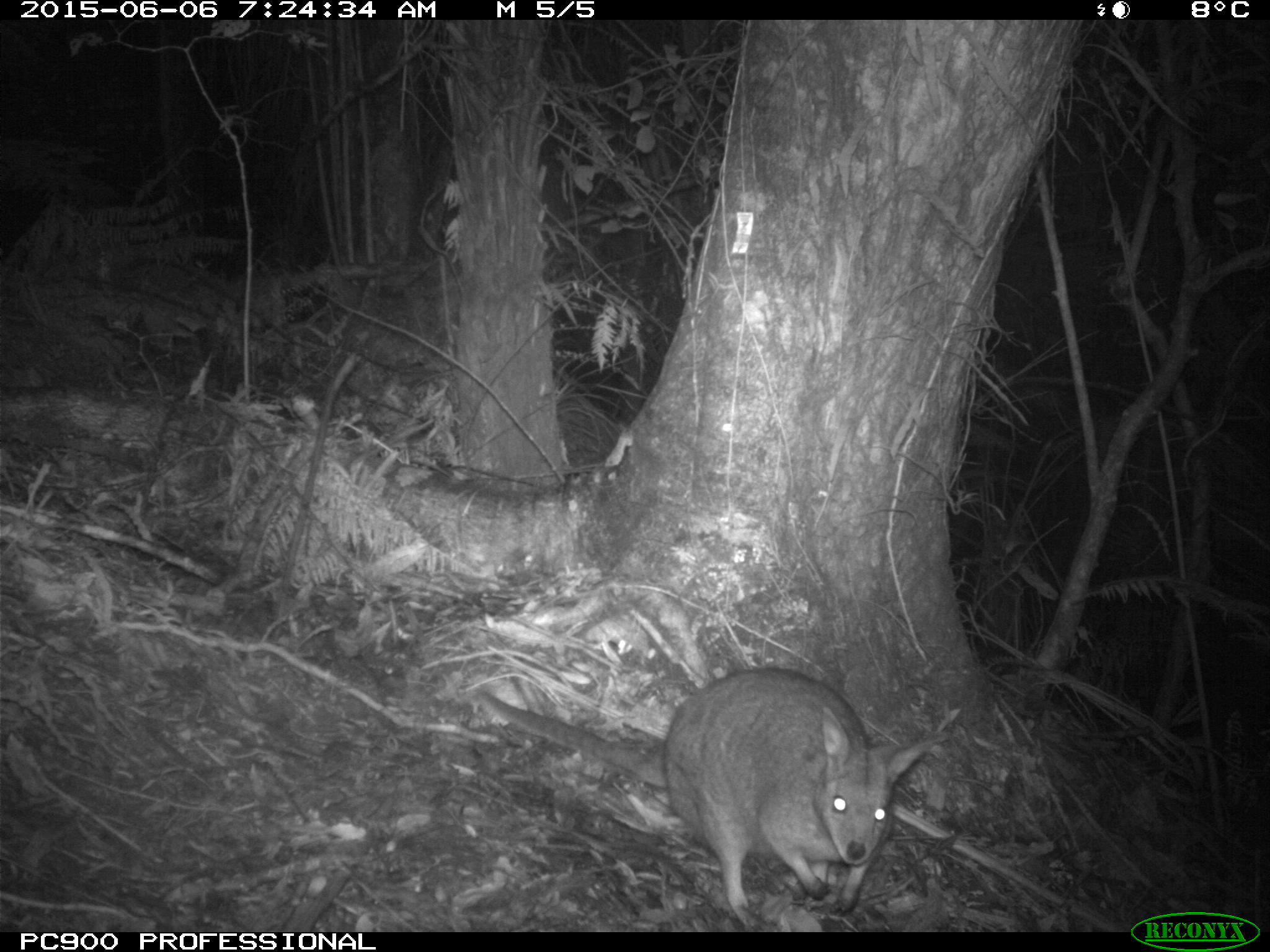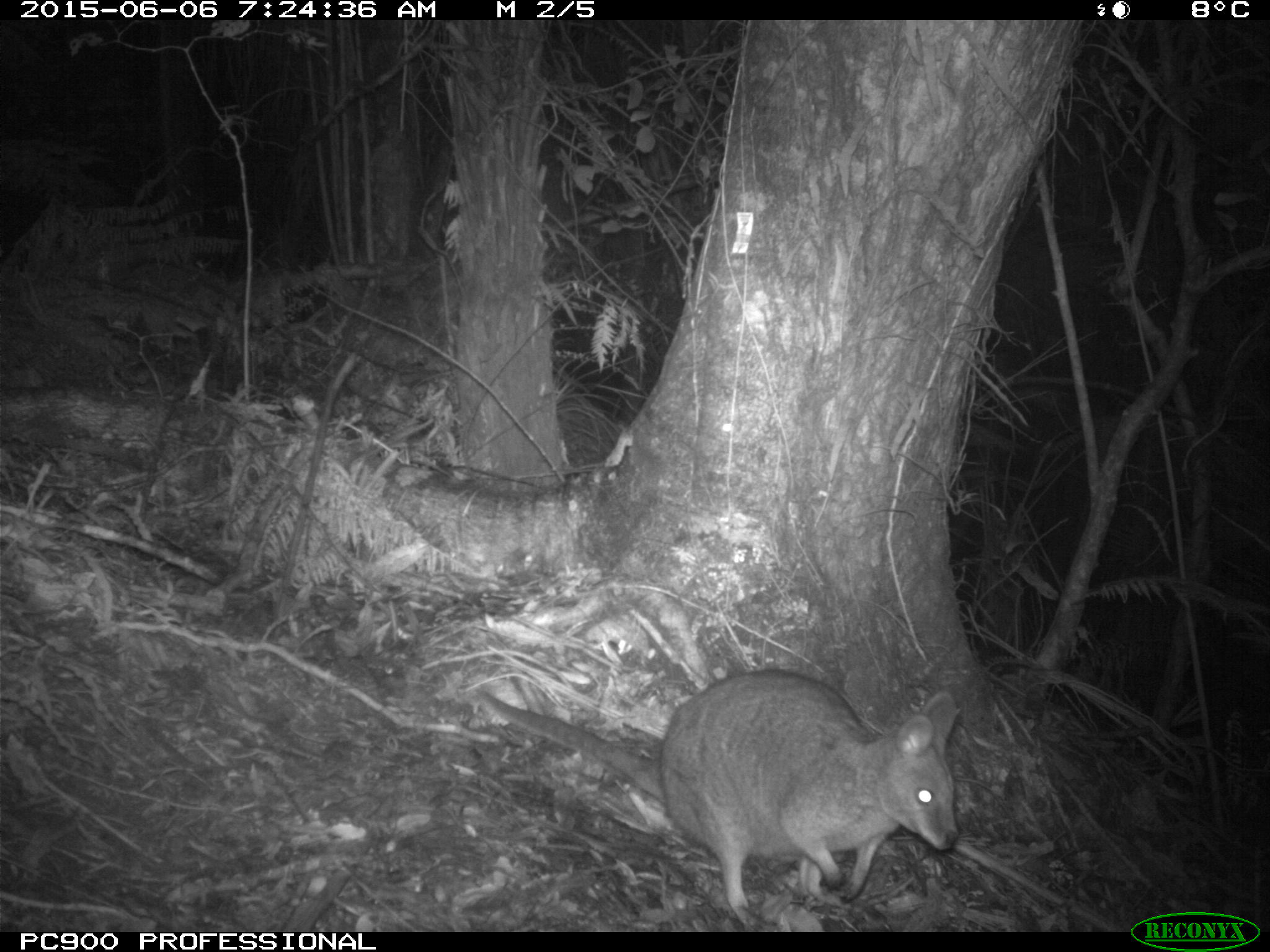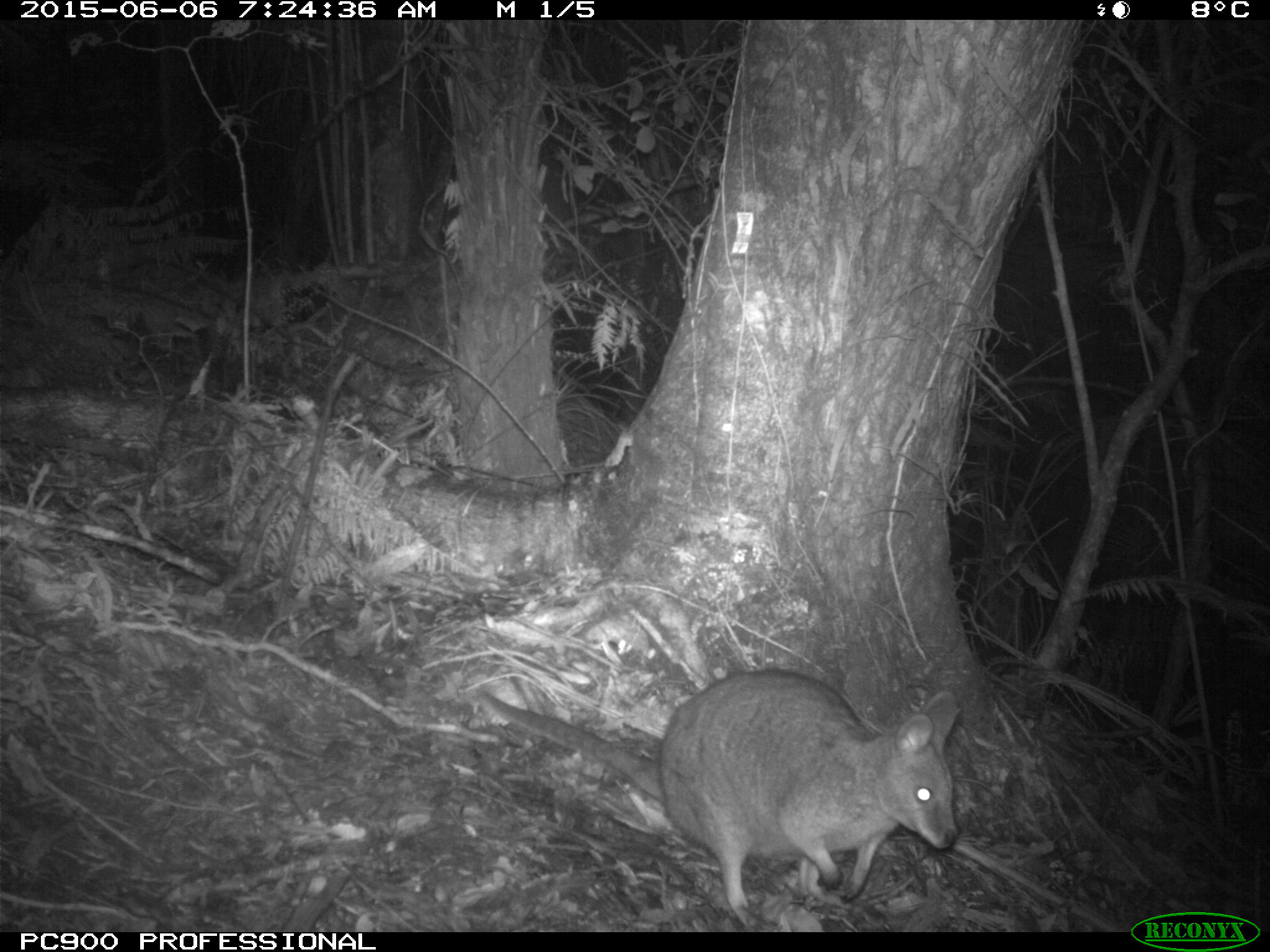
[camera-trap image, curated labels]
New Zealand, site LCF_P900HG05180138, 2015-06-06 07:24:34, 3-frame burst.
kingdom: Animalia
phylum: Chordata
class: Mammalia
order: Diprotodontia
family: Macropodidae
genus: Notamacropus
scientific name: Notamacropus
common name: wallaby